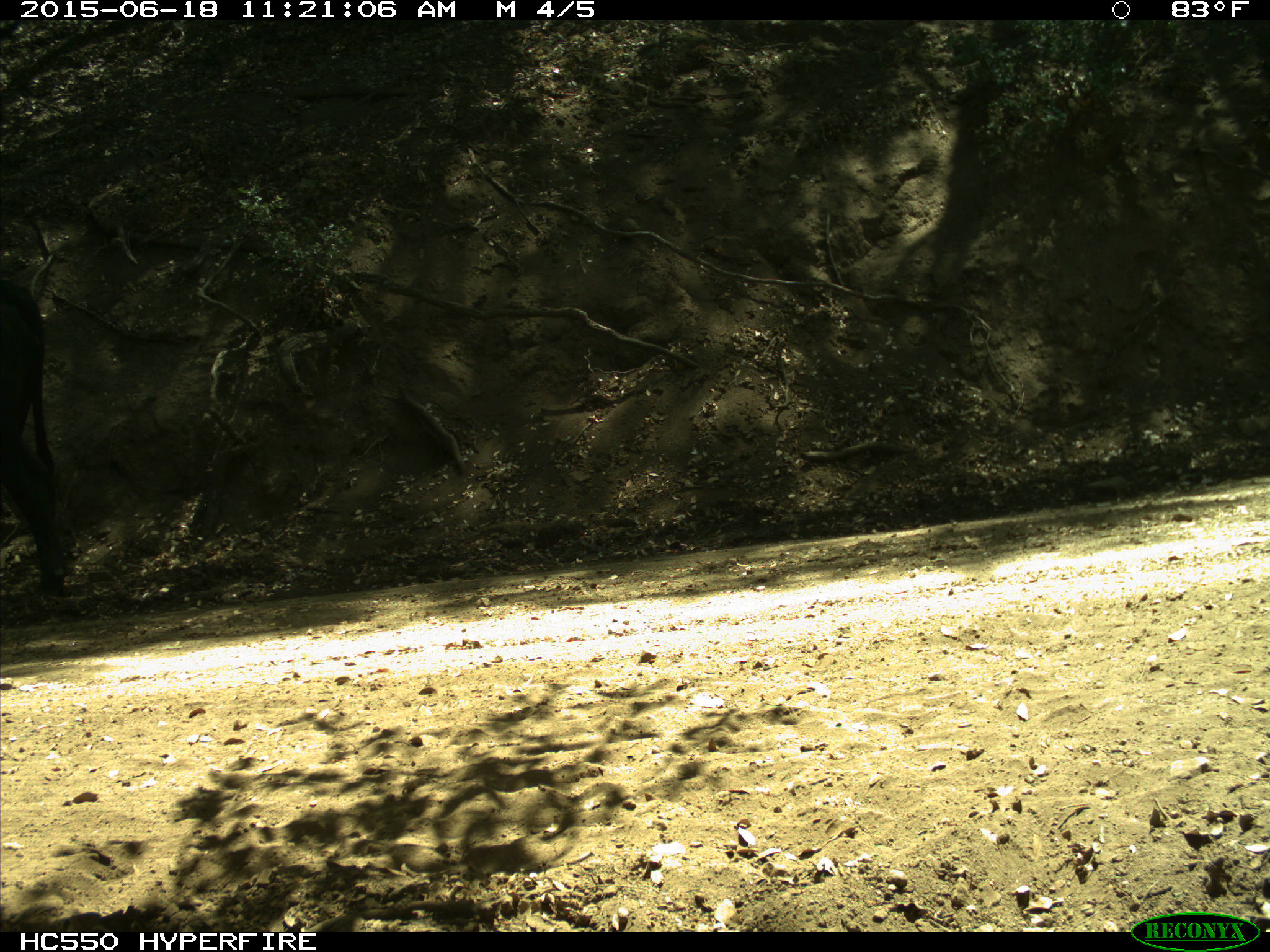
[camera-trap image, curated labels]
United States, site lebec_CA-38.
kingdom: Animalia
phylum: Chordata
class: Mammalia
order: Artiodactyla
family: Bovidae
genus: Bos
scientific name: Bos taurus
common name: domestic cow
Bos taurus (domestic cow).